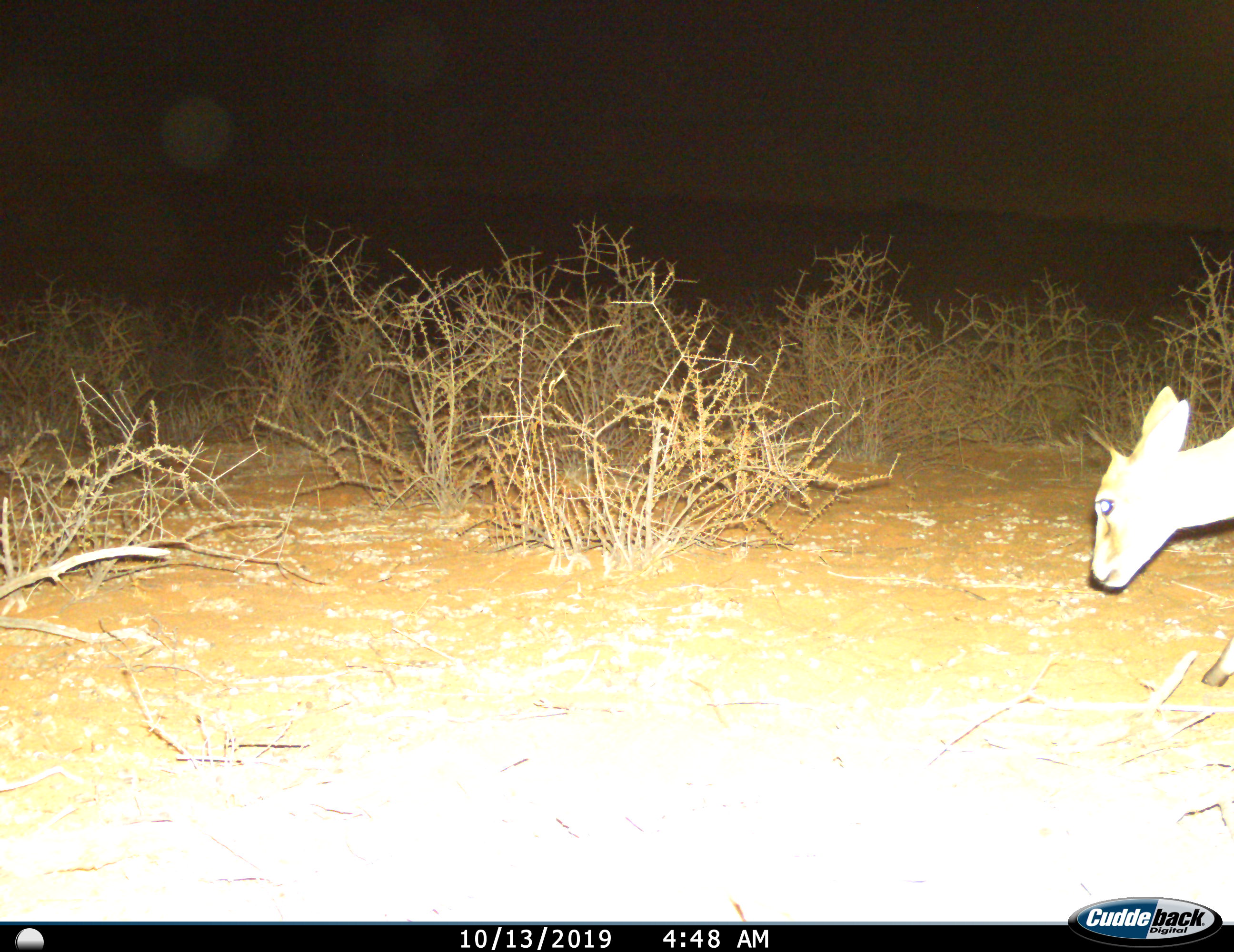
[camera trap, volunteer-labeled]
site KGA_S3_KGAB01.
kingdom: Animalia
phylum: Chordata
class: Mammalia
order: Artiodactyla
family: Bovidae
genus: Raphicerus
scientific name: Raphicerus campestris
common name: steenbok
Steenbok (Raphicerus campestris), count 1. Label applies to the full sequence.